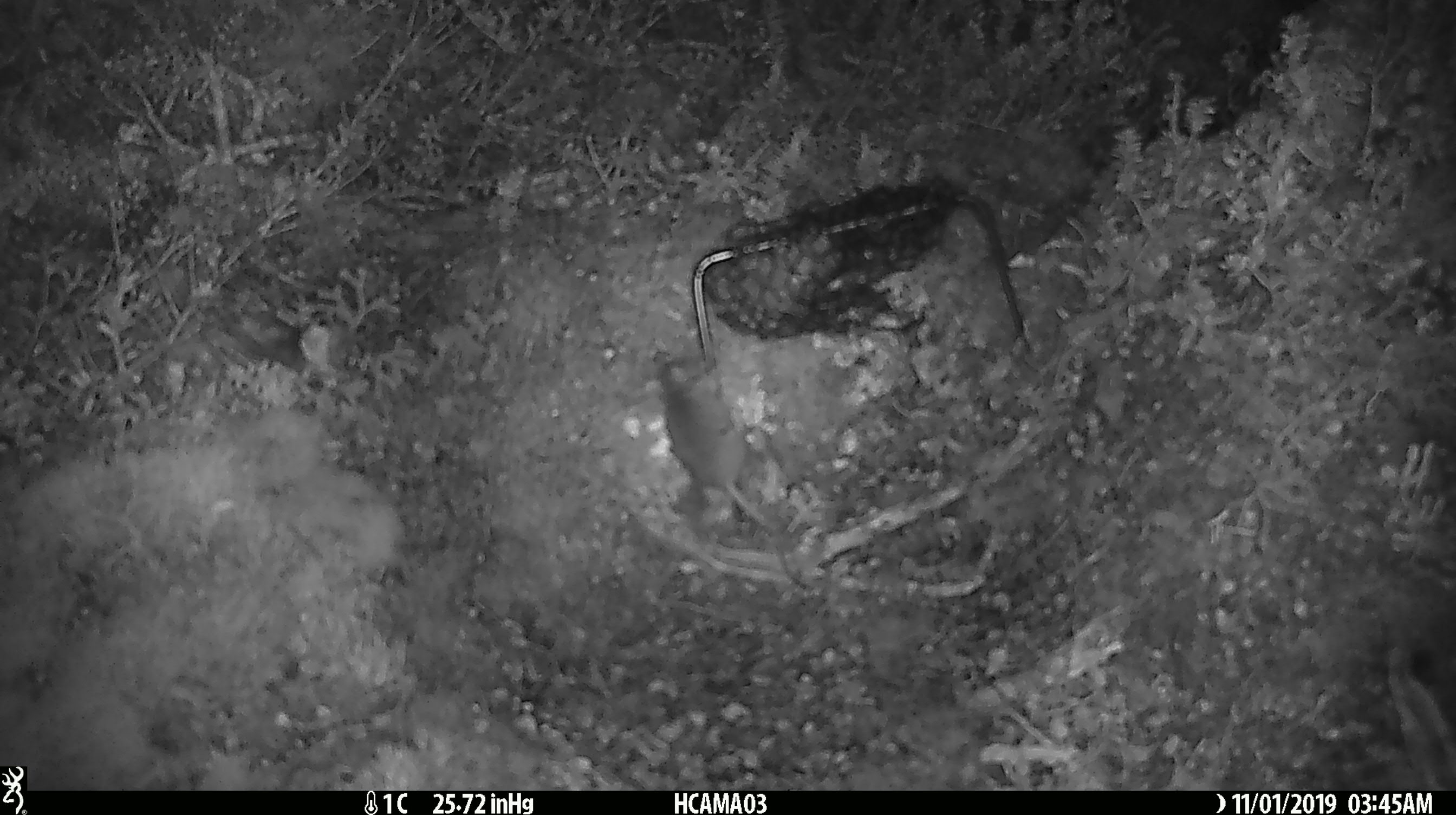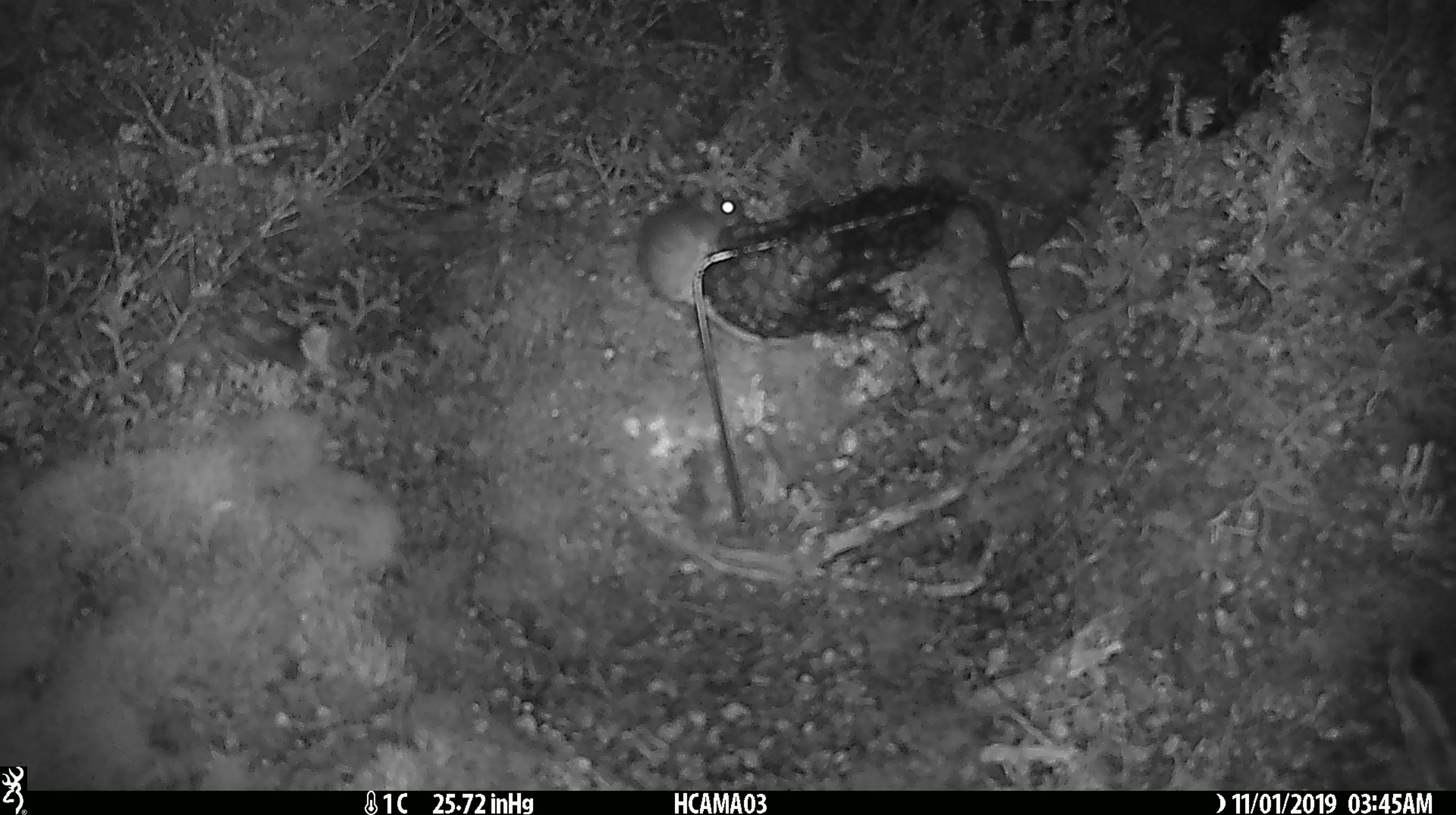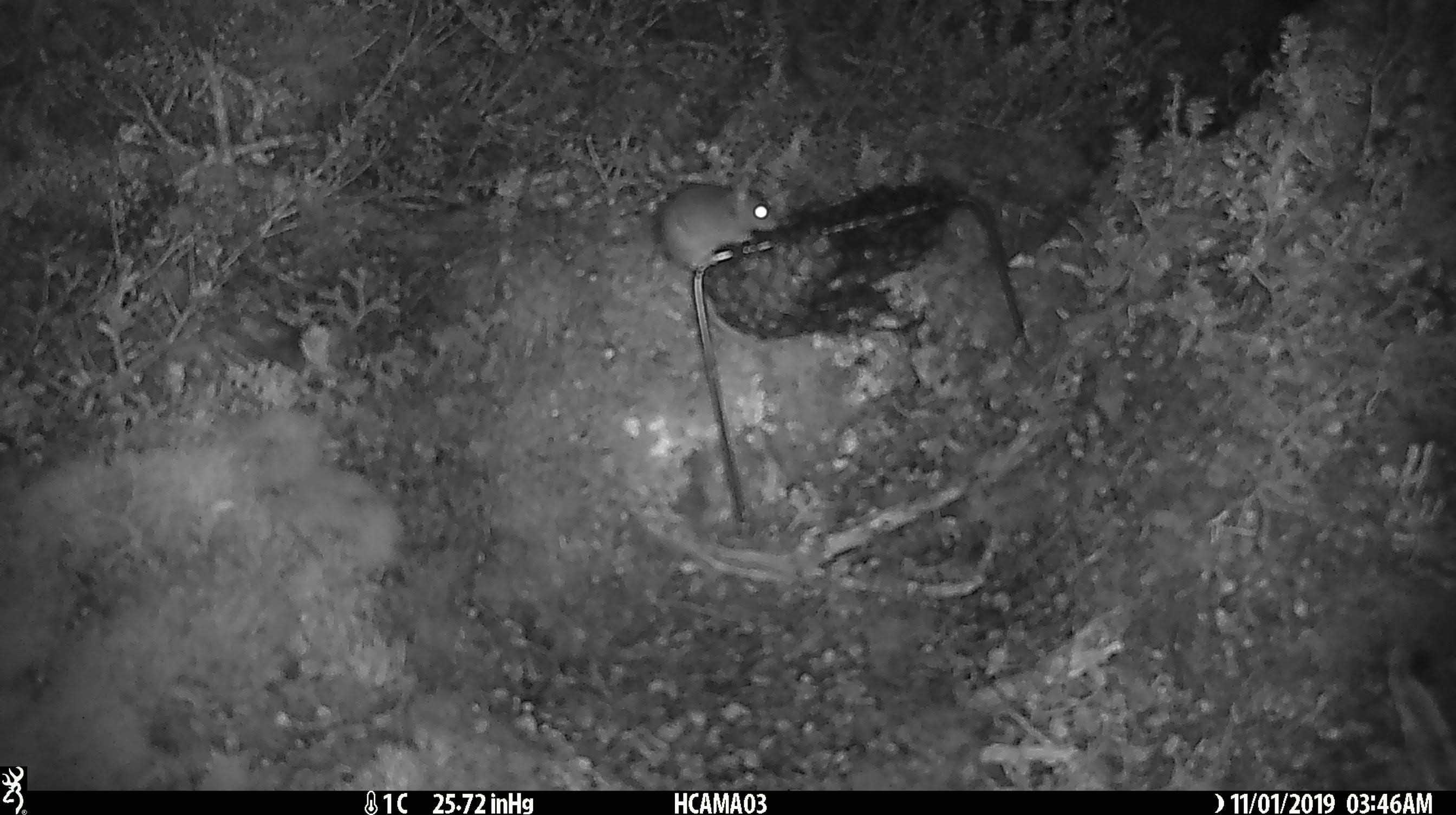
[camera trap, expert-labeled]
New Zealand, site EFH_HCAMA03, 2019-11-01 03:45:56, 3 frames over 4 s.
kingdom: Animalia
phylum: Chordata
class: Mammalia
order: Rodentia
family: Muridae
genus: Mus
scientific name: Mus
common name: mouse